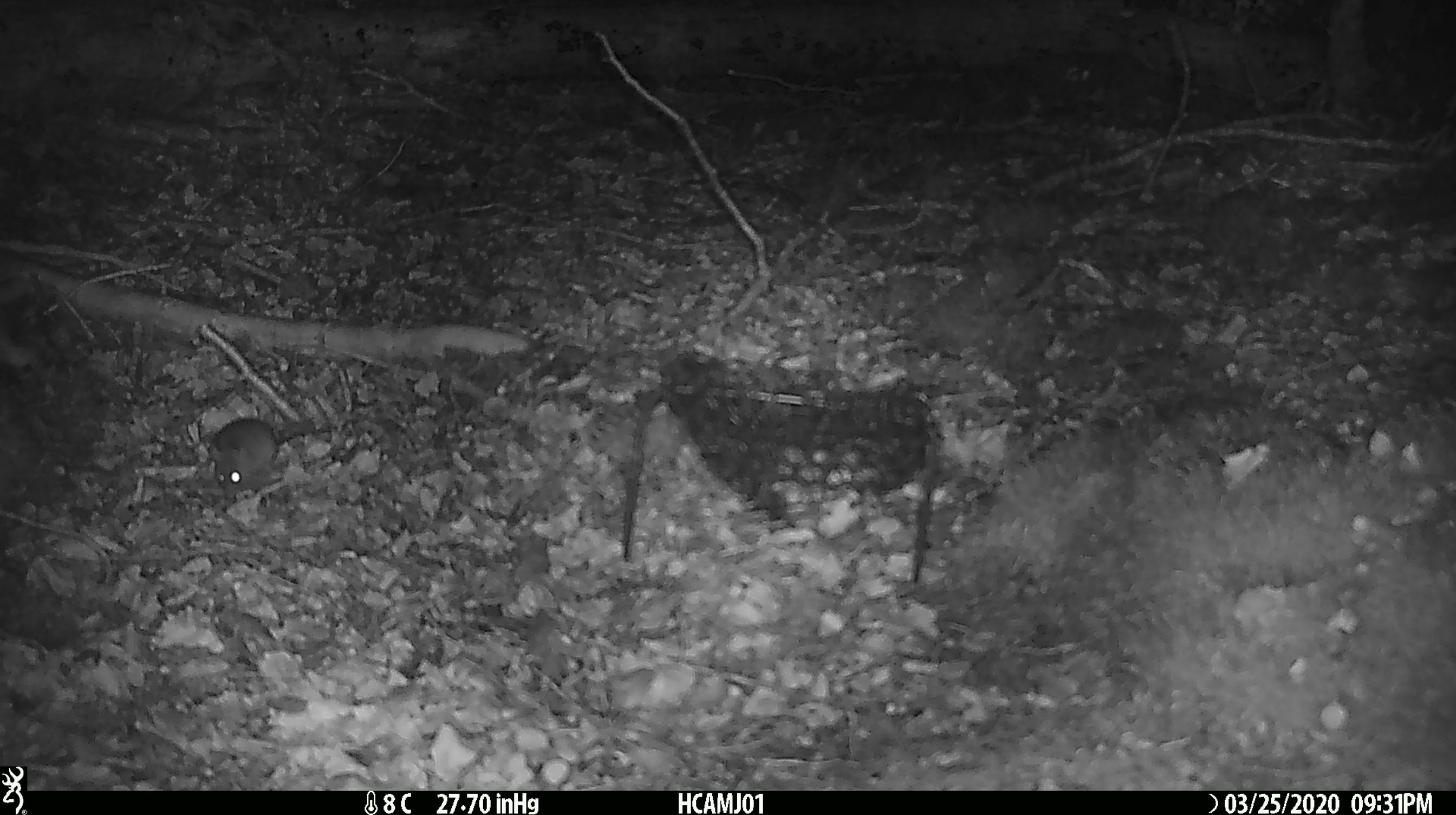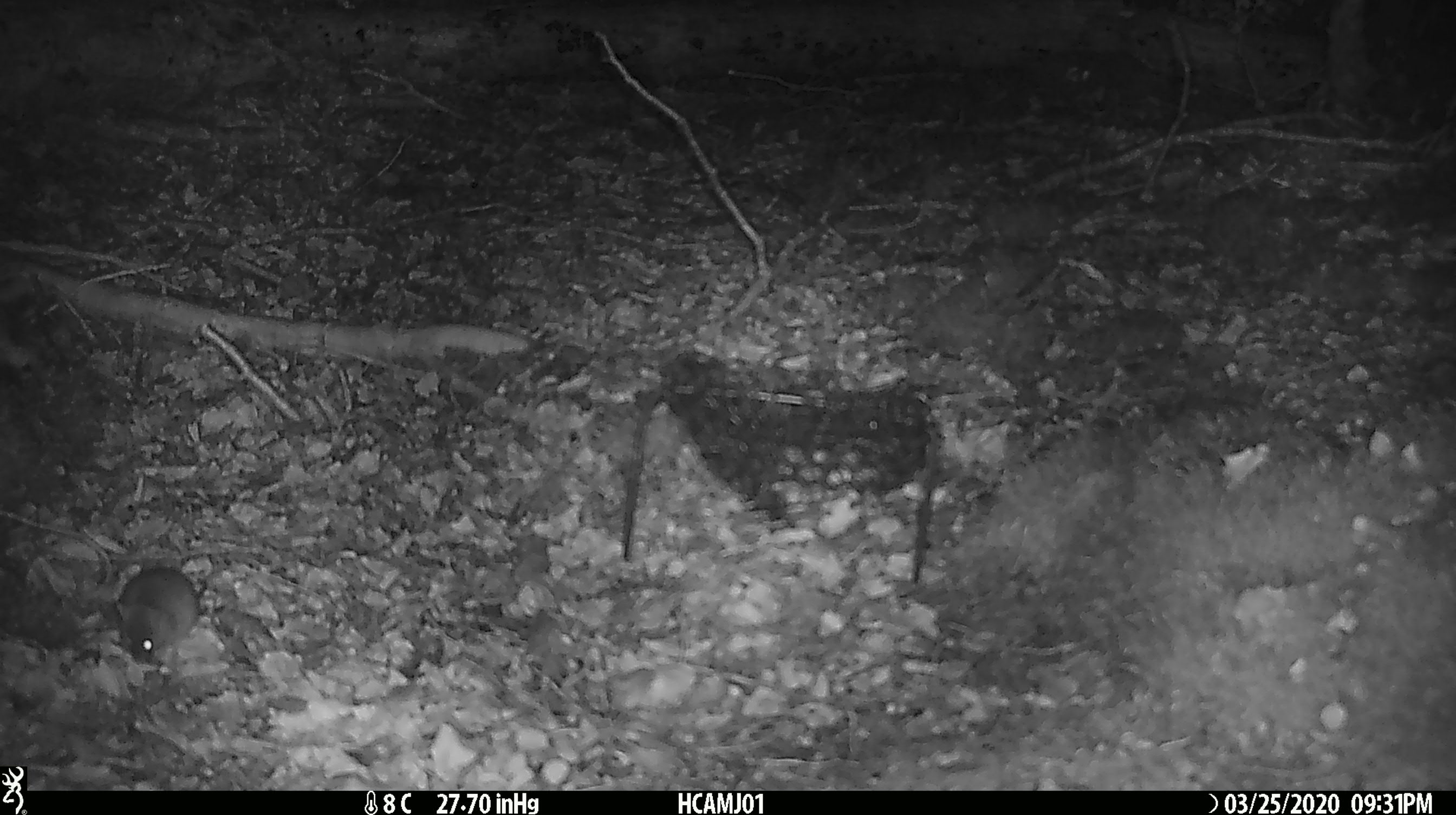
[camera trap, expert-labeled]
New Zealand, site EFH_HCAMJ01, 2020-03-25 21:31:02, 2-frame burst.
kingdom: Animalia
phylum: Chordata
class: Mammalia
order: Rodentia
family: Muridae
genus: Mus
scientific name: Mus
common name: mouse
Mouse (Mus).